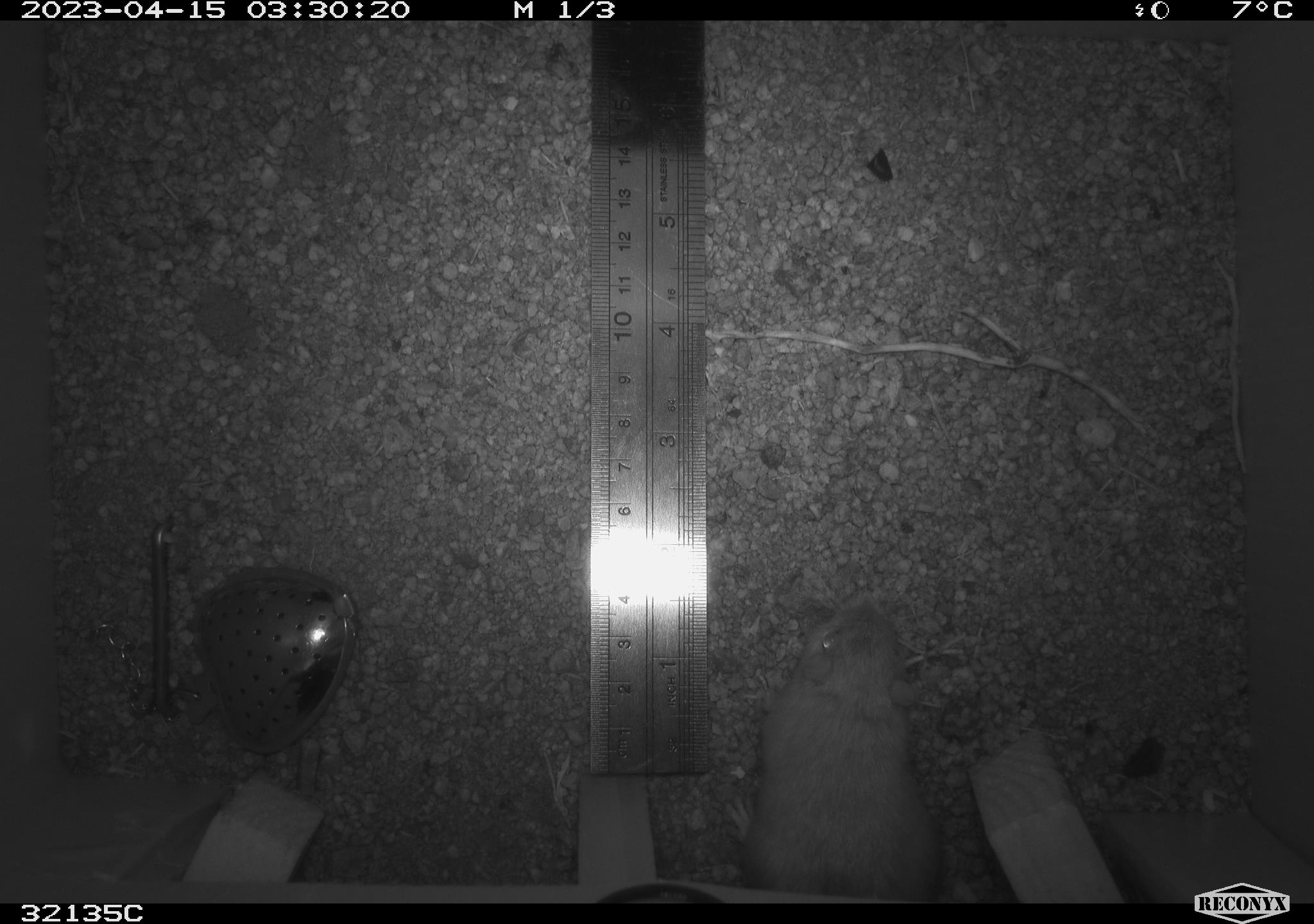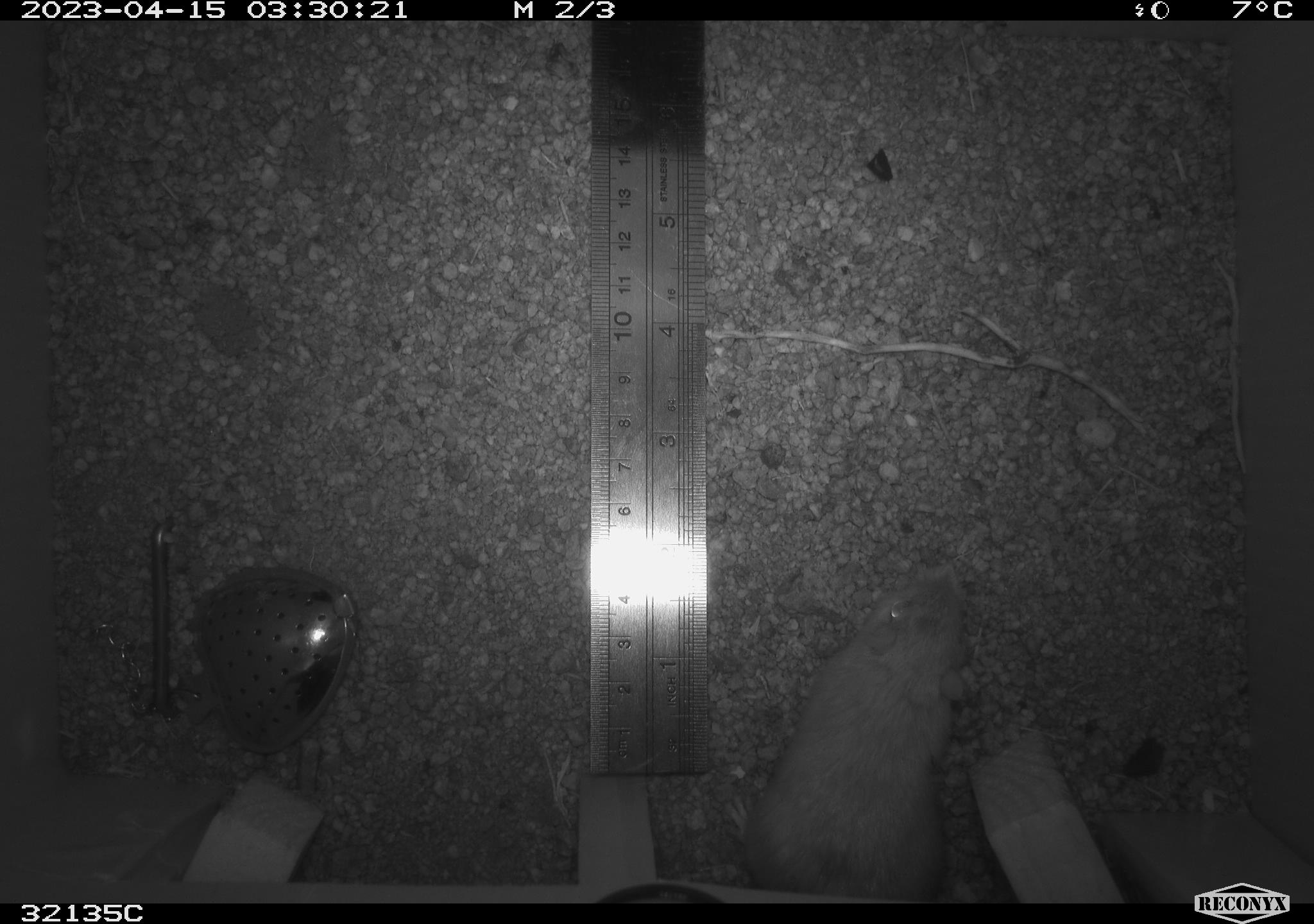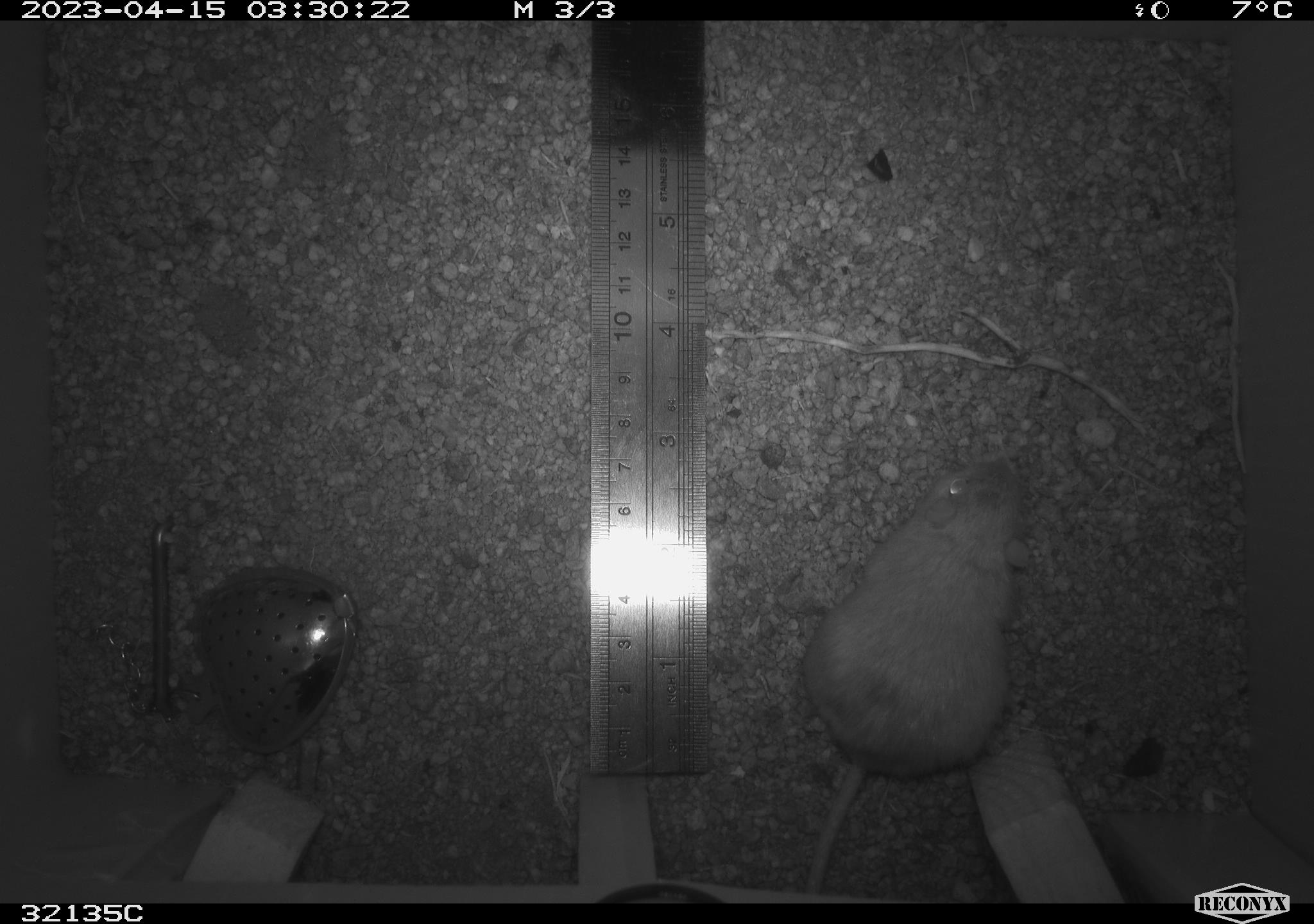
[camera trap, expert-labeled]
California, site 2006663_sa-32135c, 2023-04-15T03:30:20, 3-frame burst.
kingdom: Animalia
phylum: Chordata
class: Mammalia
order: Rodentia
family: Heteromyidae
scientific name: Heteromyidae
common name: kangaroo rats and pocket mice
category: heteromyidae family